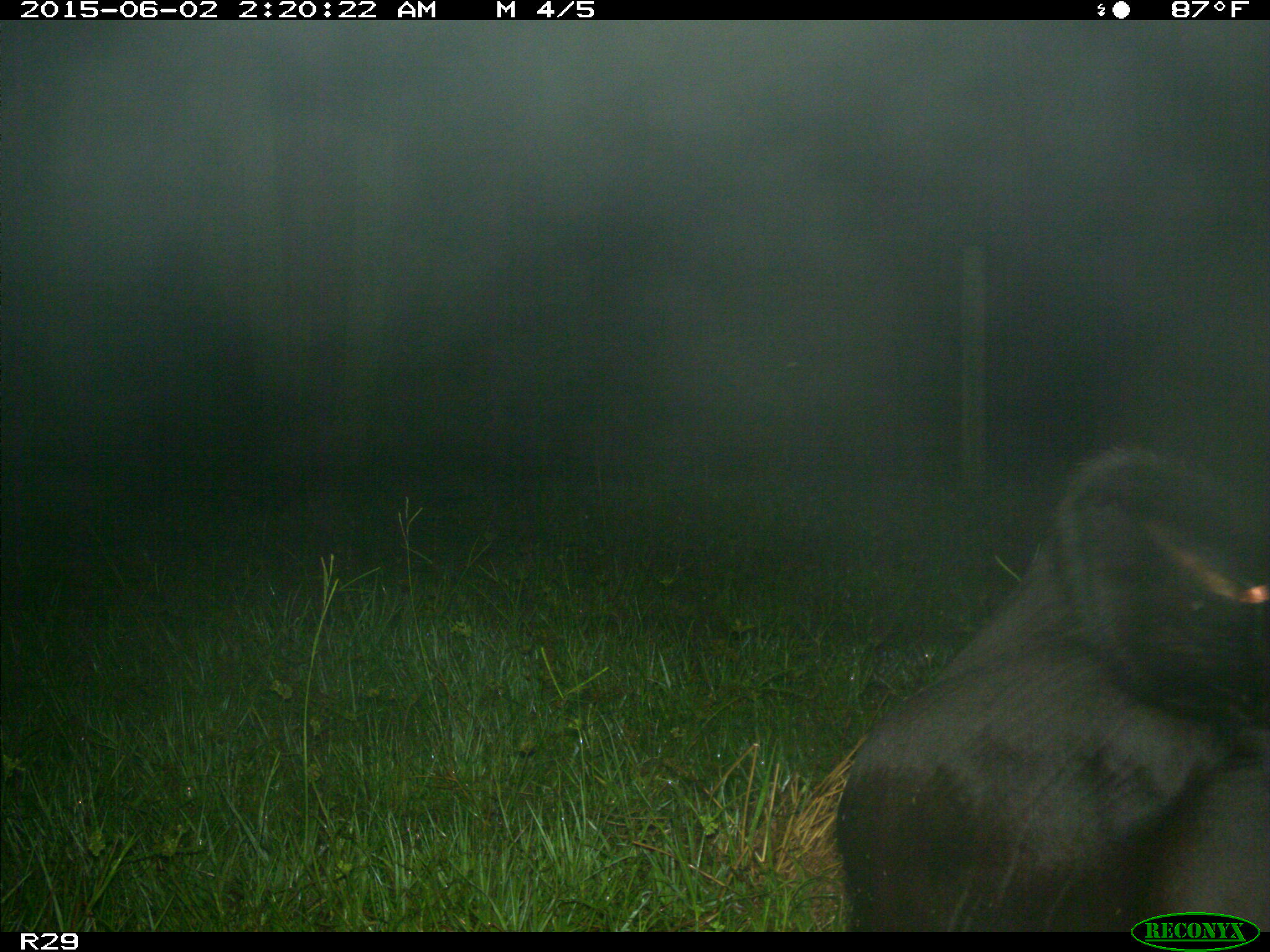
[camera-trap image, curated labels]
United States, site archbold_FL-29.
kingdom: Animalia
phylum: Chordata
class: Mammalia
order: Artiodactyla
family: Bovidae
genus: Bos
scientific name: Bos taurus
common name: domestic cow